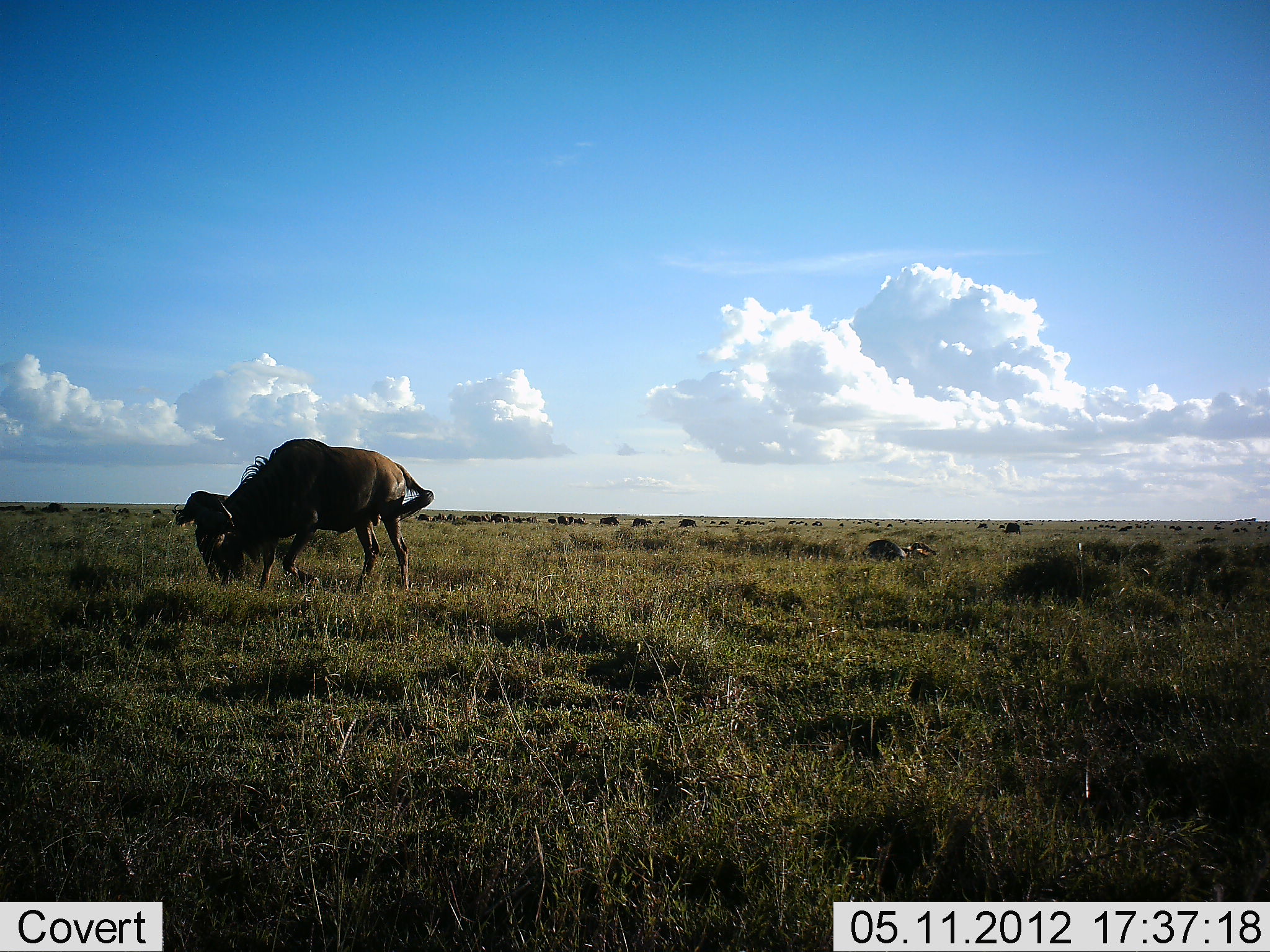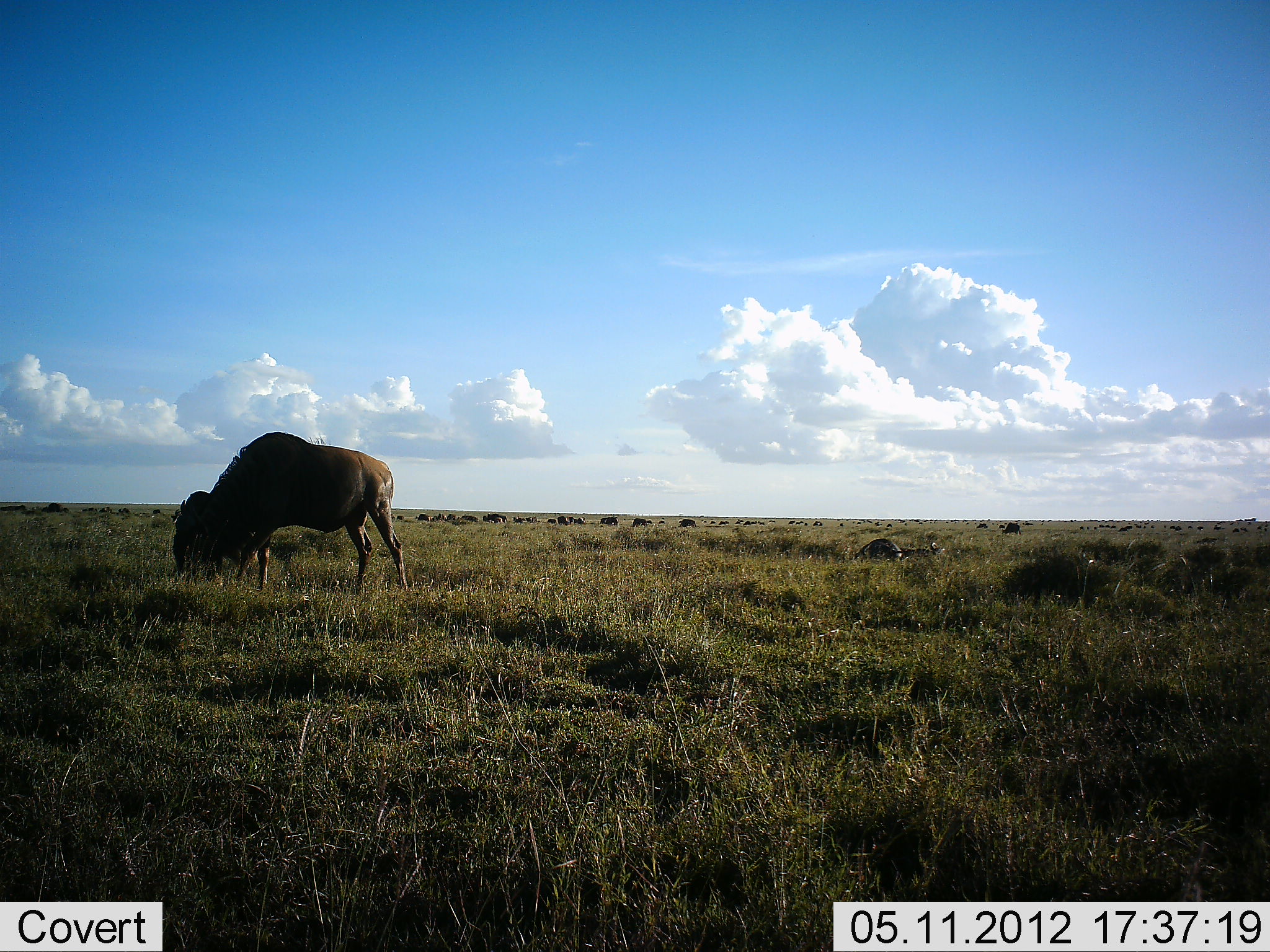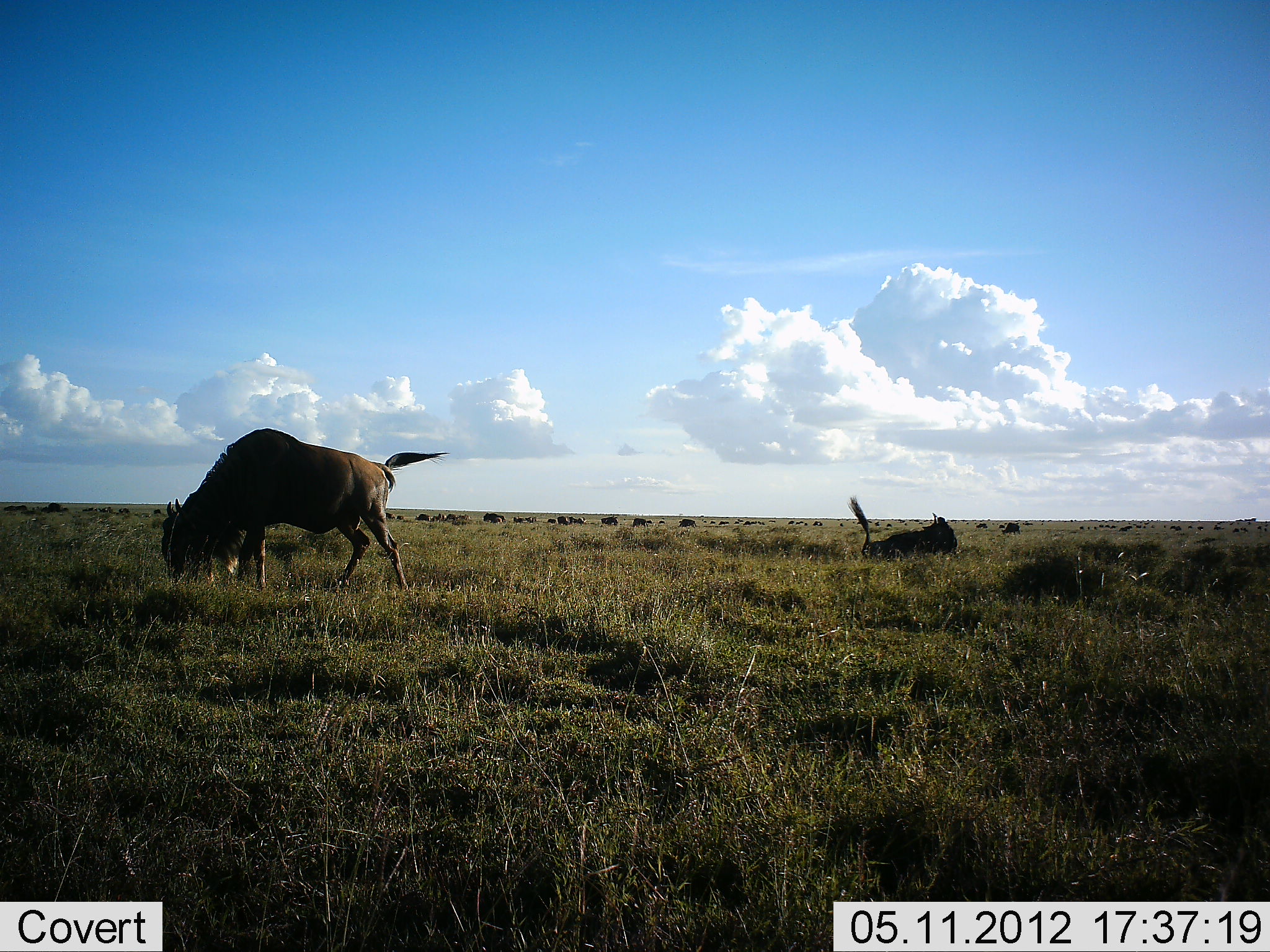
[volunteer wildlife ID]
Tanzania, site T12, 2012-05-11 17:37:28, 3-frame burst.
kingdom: Animalia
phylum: Chordata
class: Mammalia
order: Artiodactyla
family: Bovidae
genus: Connochaetes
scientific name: Connochaetes taurinus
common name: blue wildebeest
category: wildebeest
Wildebeest (blue wildebeest) (Connochaetes taurinus), count 11-50. Behavior (volunteer vote fractions): standing 60%, resting 50%, moving 50%, interacting 20%. Young present (vote fraction): 0%. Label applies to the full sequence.